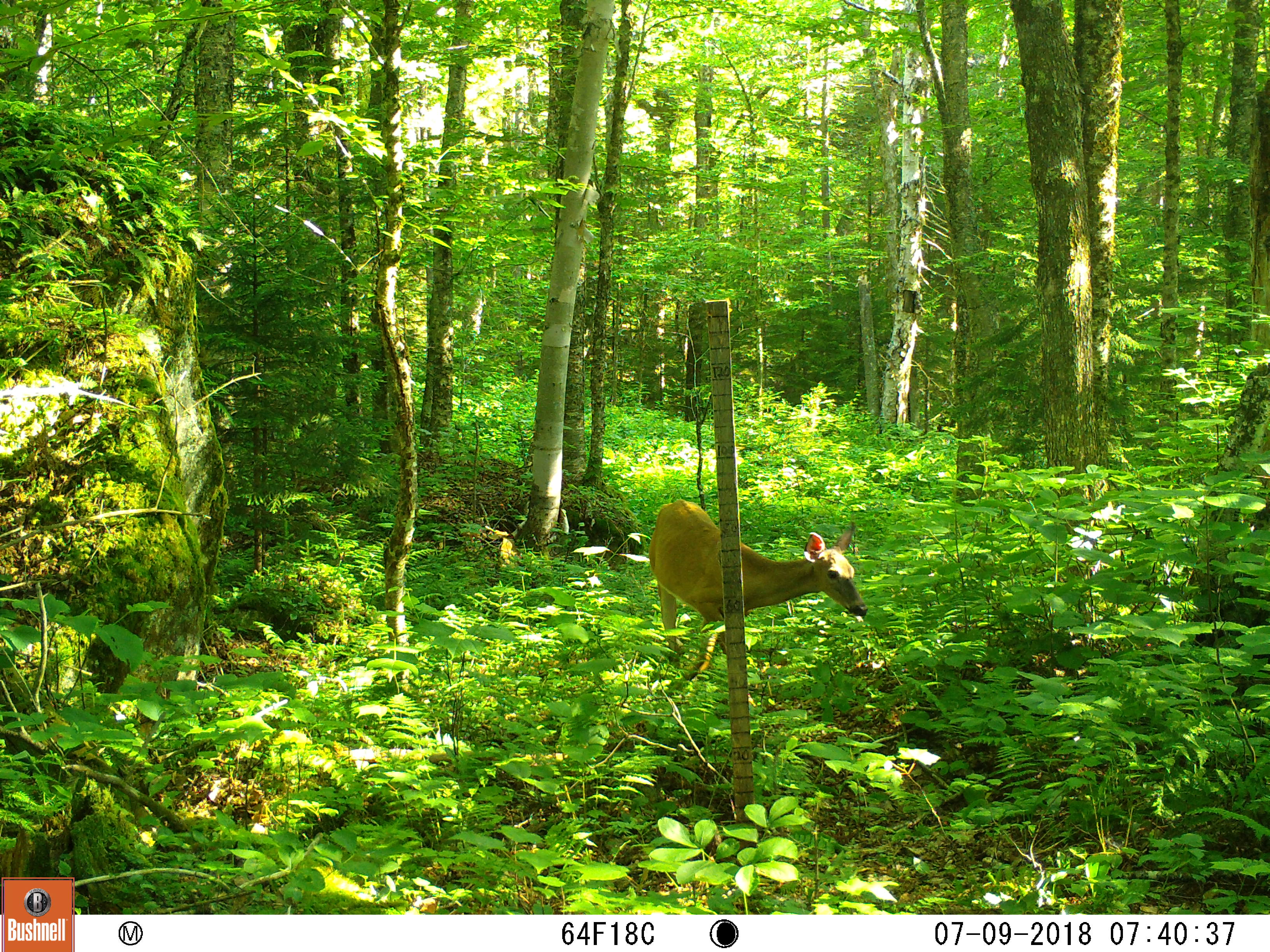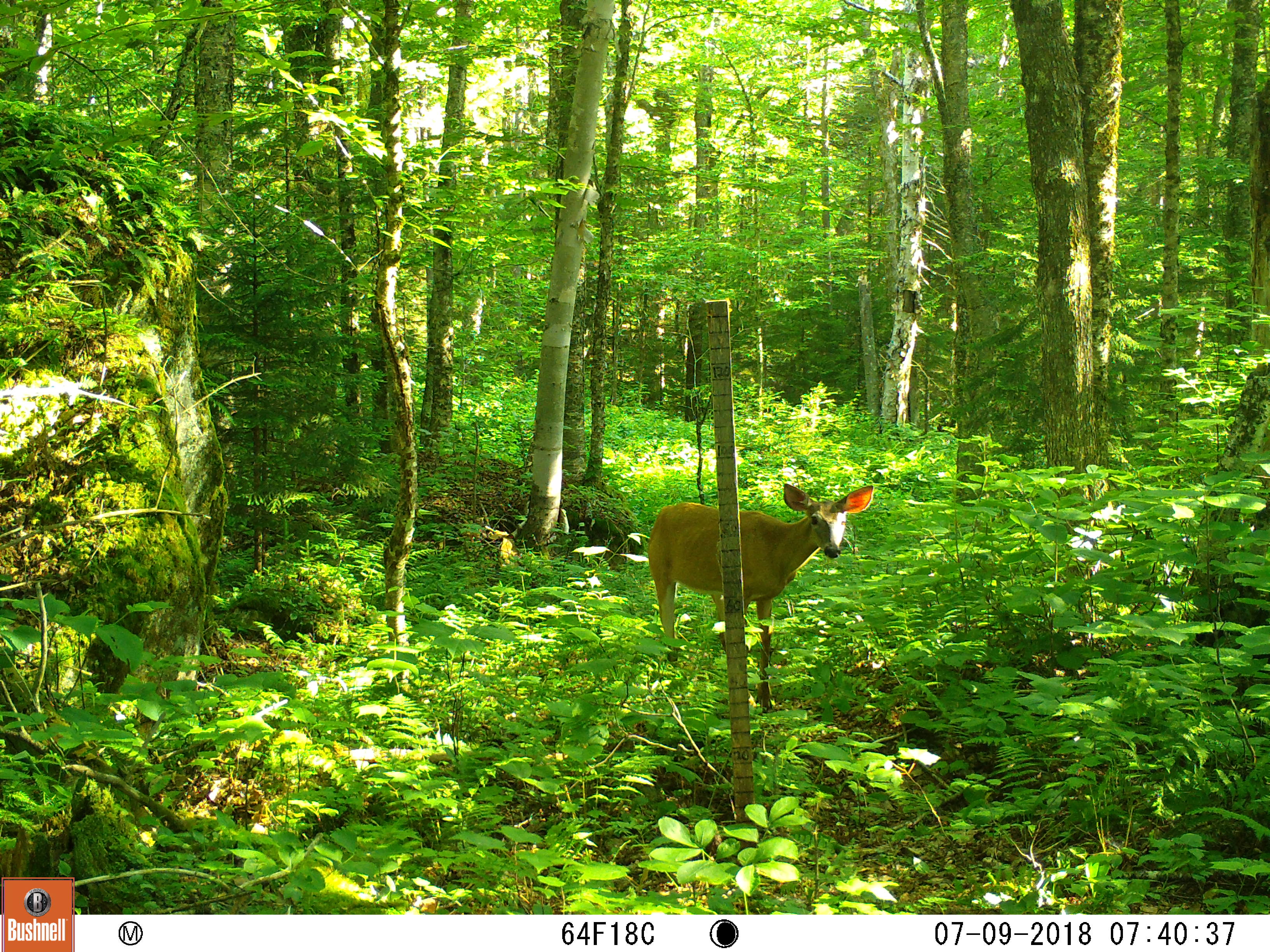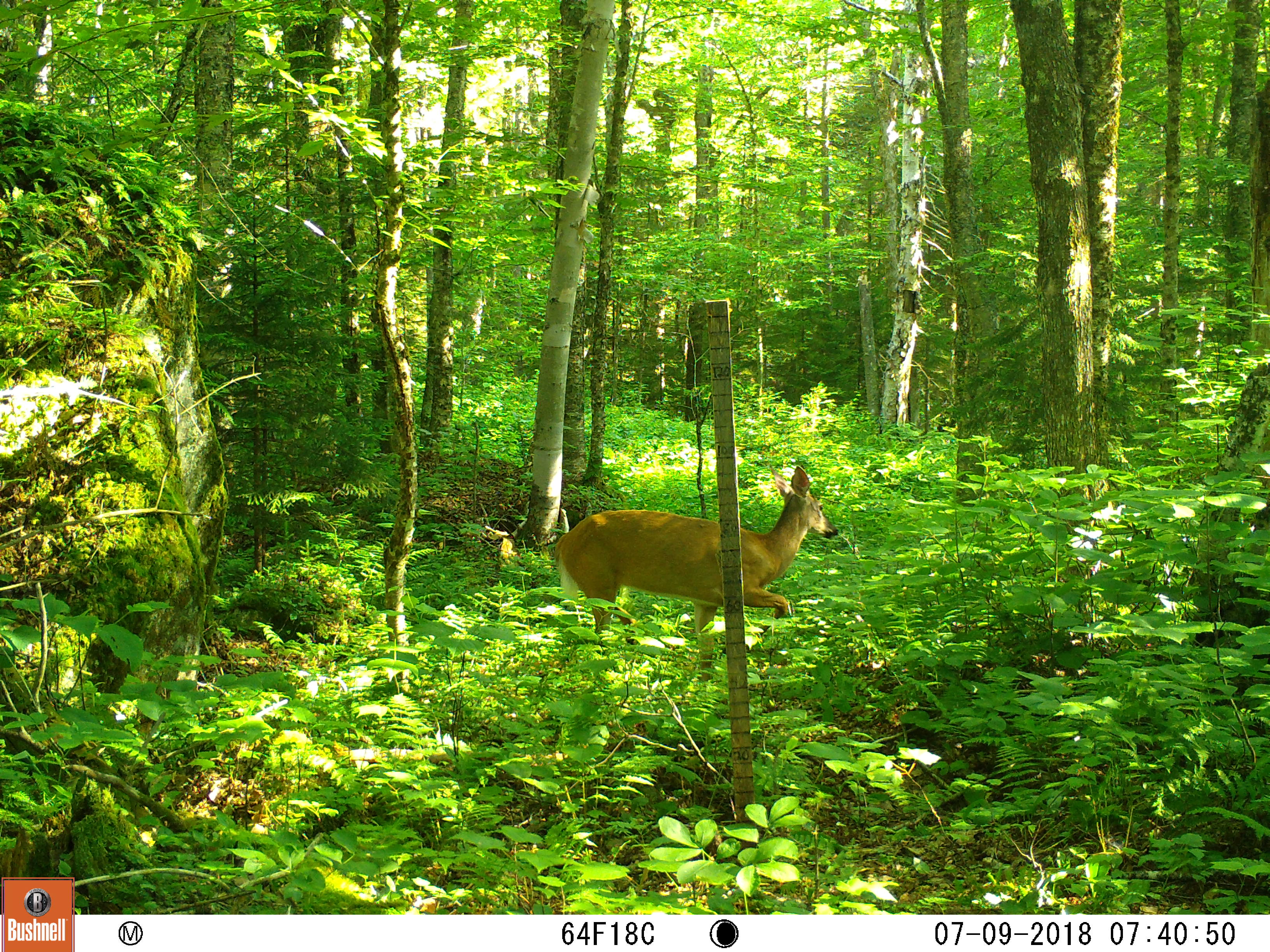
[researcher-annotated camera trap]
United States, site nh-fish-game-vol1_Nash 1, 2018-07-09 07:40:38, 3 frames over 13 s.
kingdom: Animalia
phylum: Chordata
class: Mammalia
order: Artiodactyla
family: Cervidae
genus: Odocoileus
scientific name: Odocoileus virginianus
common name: white-tailed deer